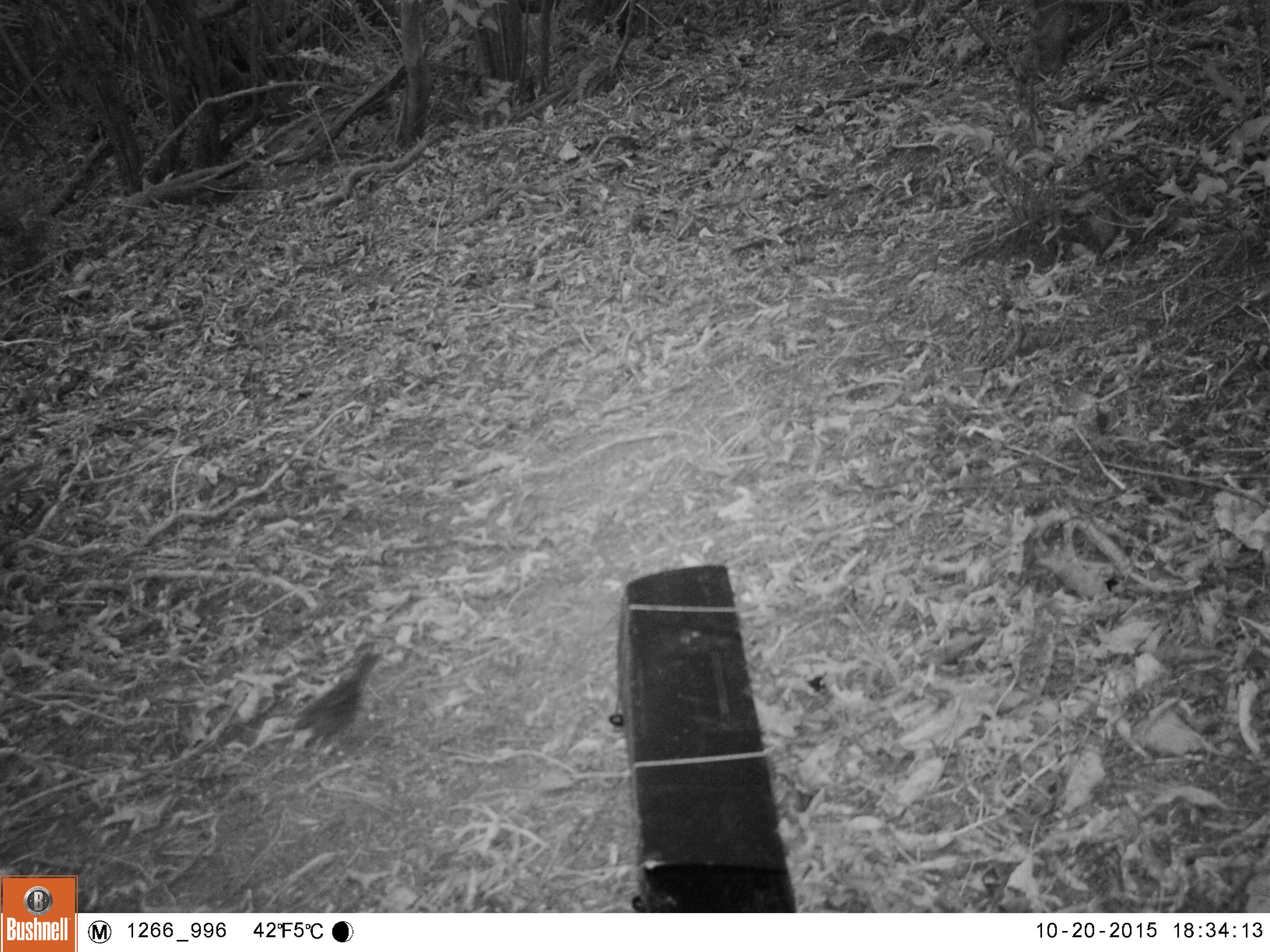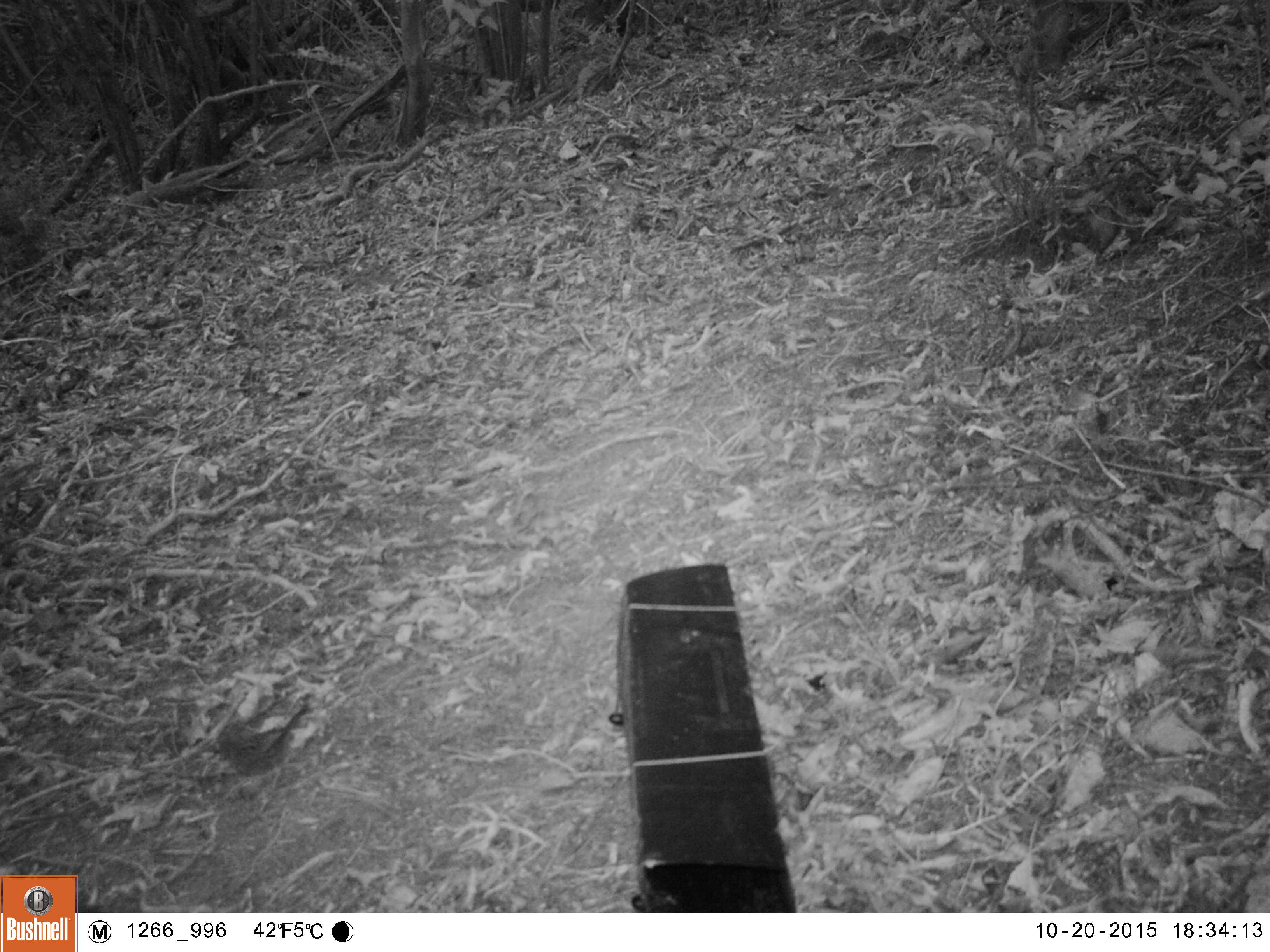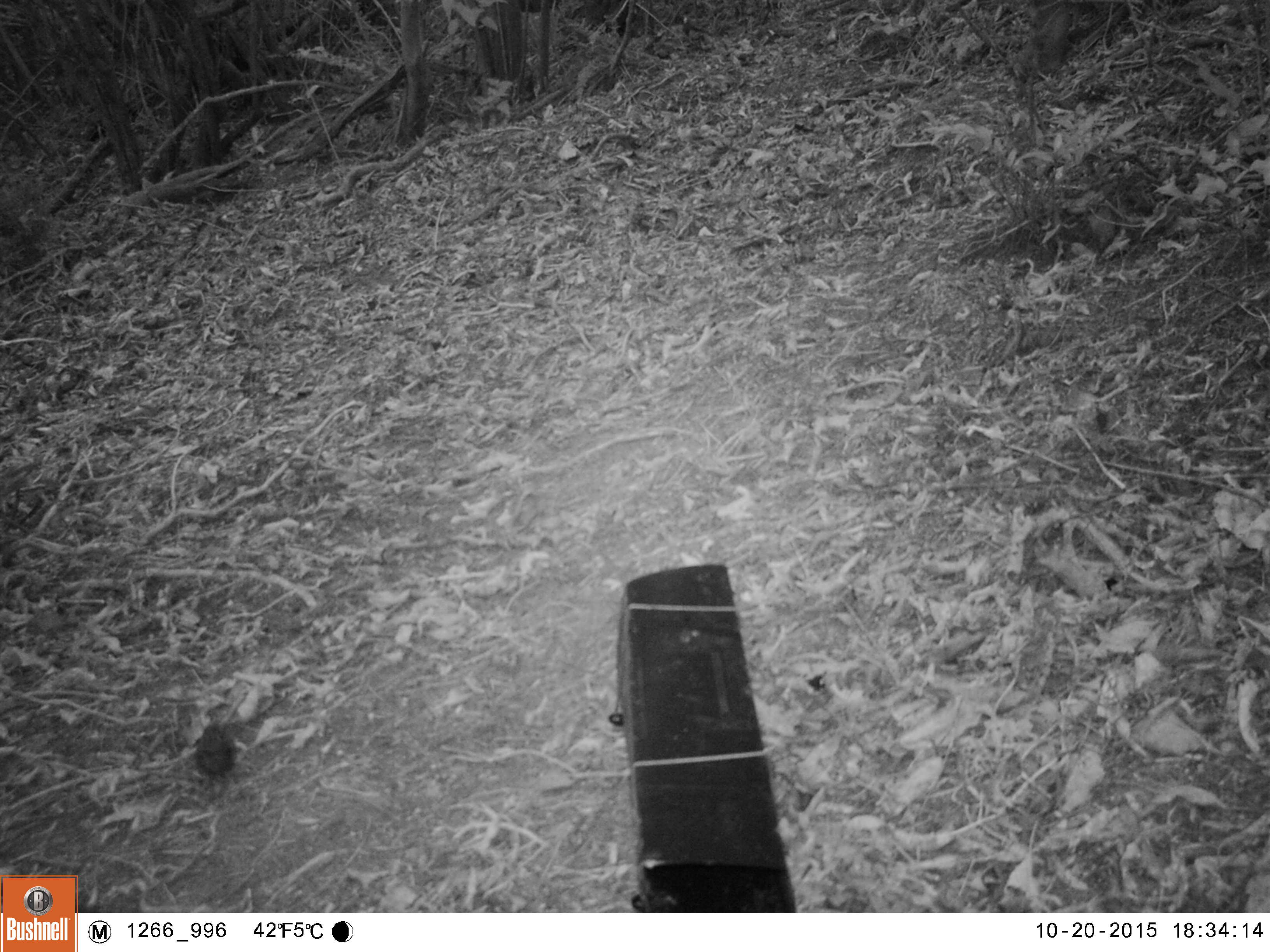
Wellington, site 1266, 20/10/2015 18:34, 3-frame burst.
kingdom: Animalia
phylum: Chordata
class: Aves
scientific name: Aves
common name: bird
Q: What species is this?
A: Bird (Aves).